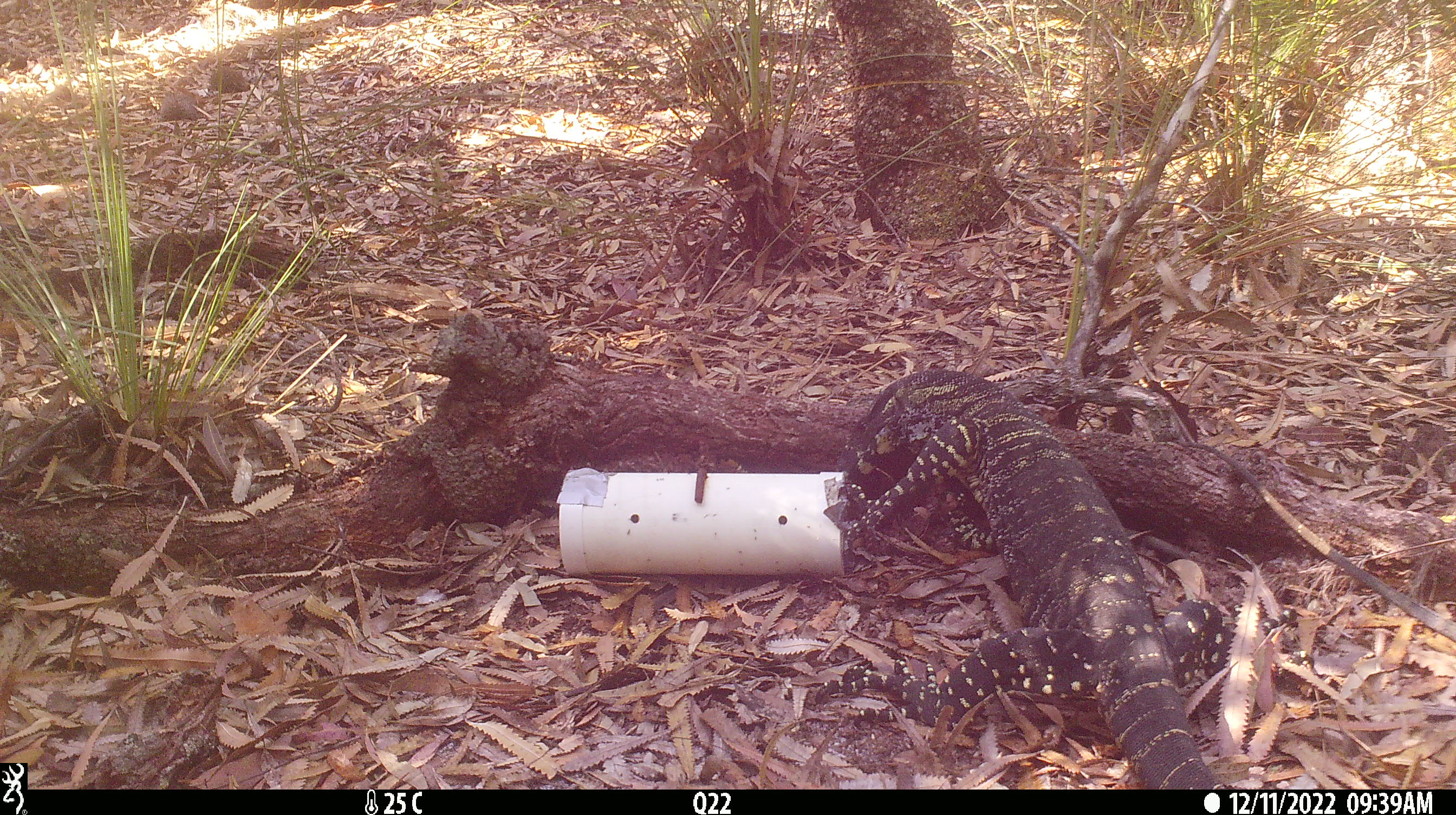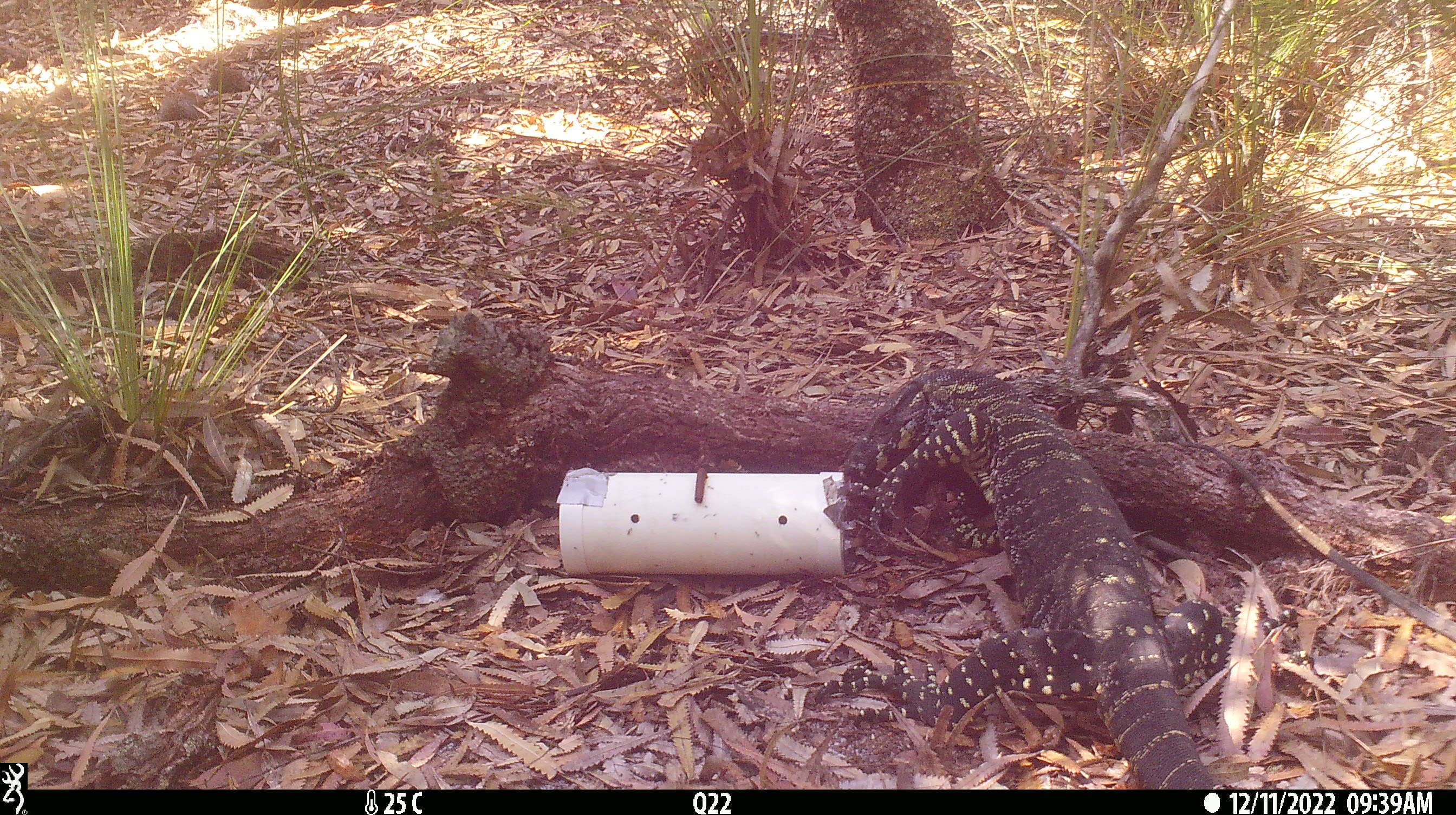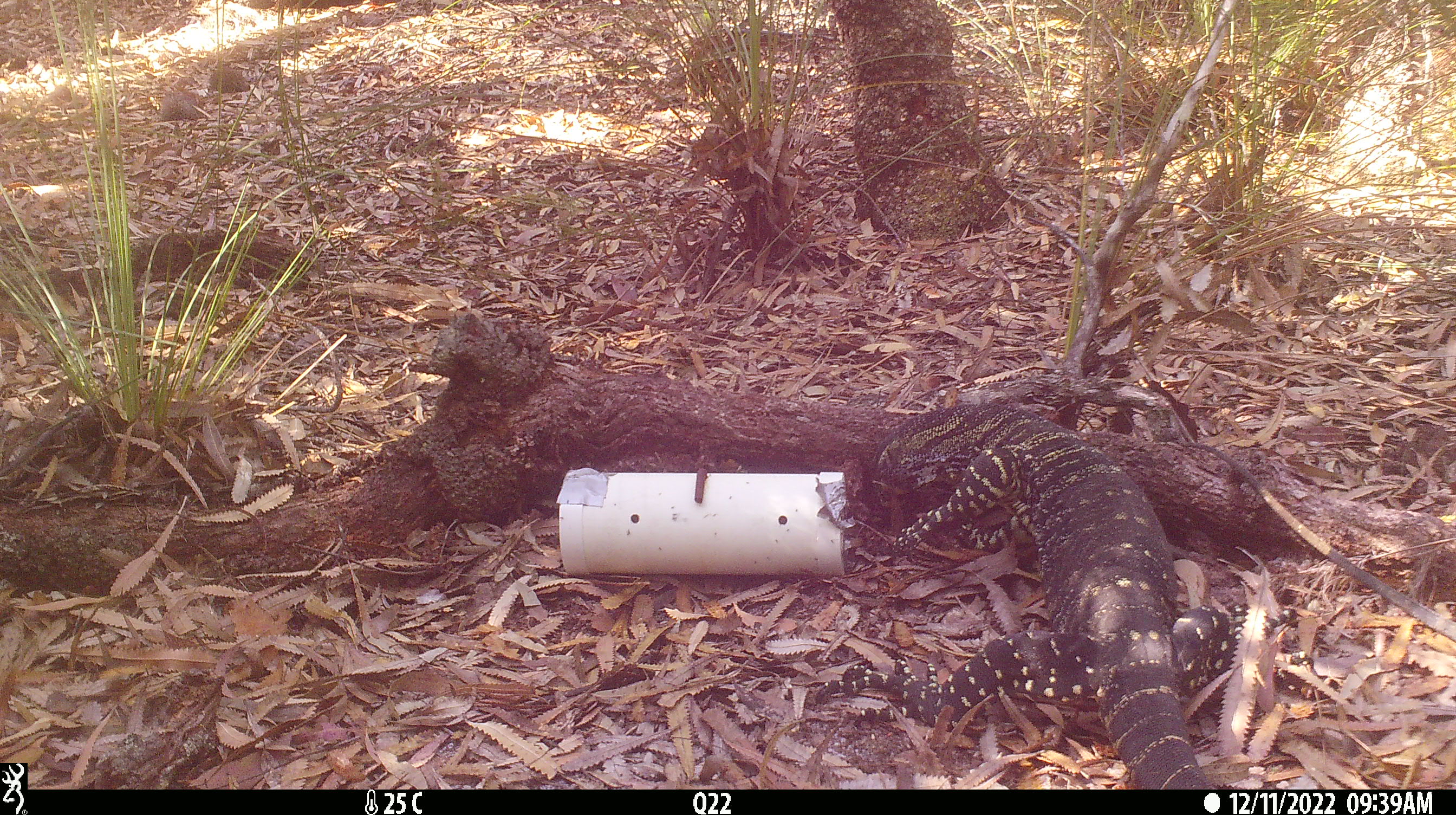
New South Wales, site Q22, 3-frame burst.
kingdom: Animalia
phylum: Chordata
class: Reptilia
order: Squamata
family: Varanidae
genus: Varanus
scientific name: Varanus varius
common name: lace monitor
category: goanna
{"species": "goanna (lace monitor) (Varanus varius)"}